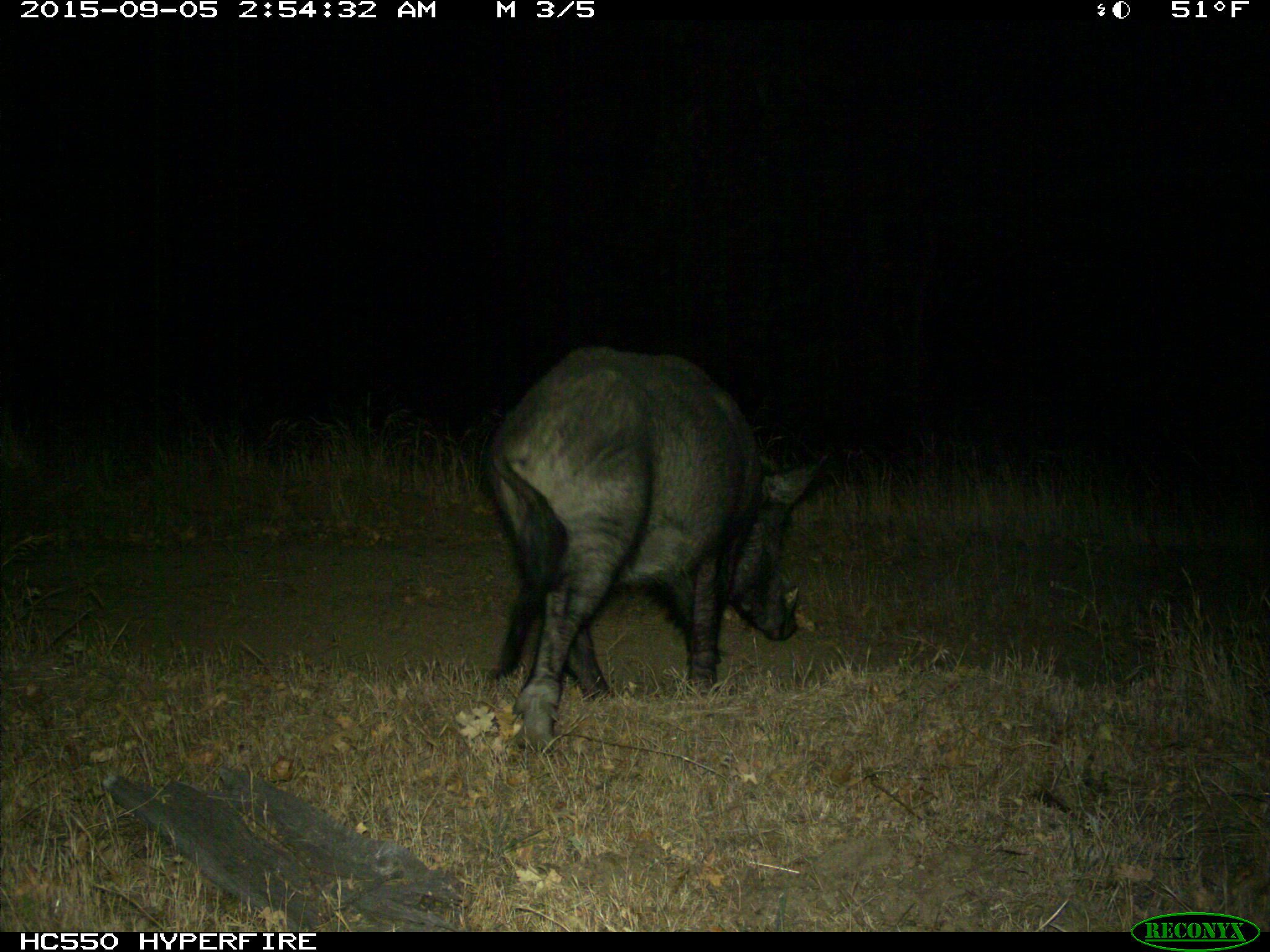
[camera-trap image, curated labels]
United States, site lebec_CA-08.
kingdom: Animalia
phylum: Chordata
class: Mammalia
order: Artiodactyla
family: Suidae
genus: Sus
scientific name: Sus scrofa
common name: wild boar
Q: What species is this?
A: Sus scrofa (wild boar).